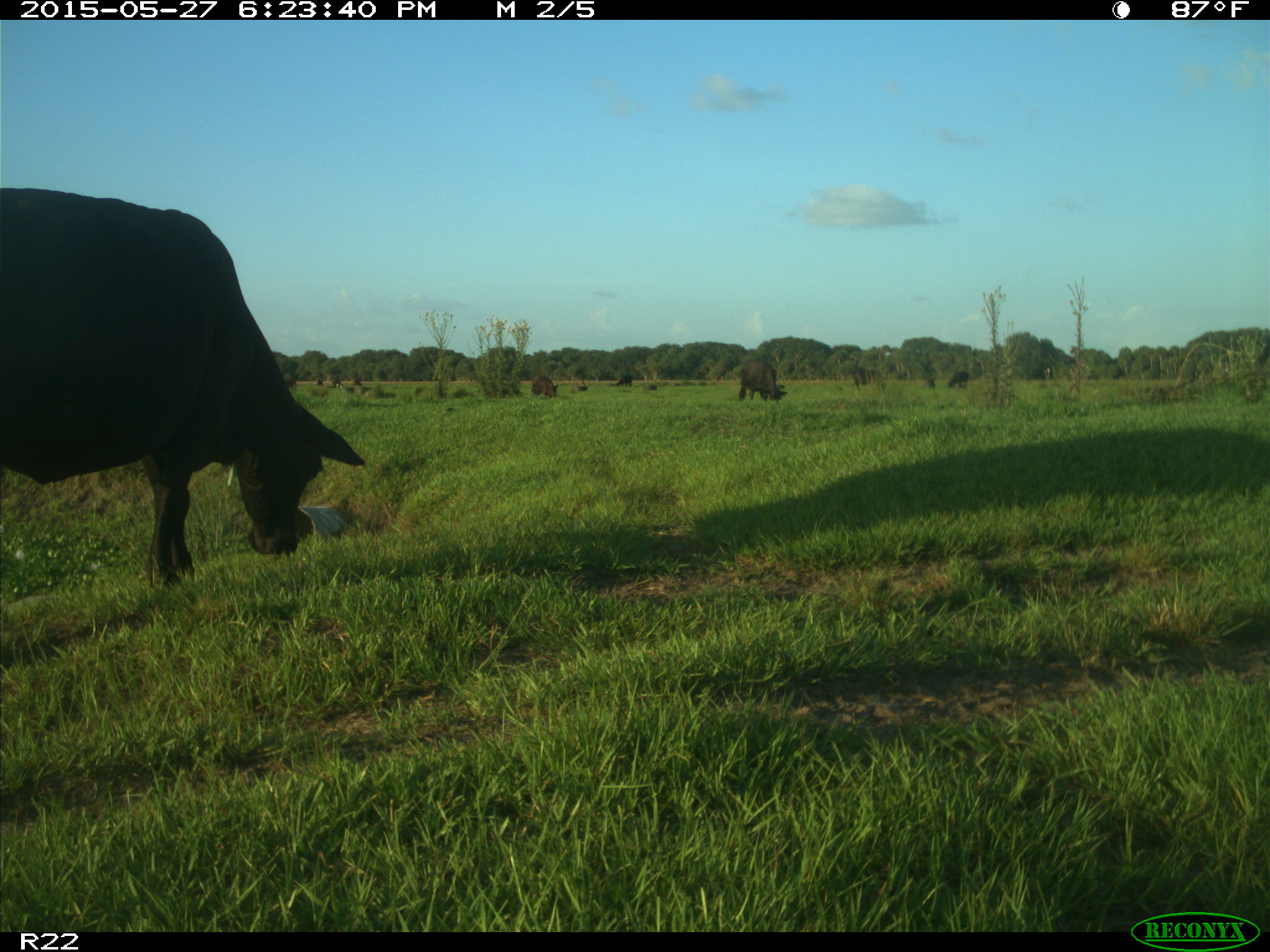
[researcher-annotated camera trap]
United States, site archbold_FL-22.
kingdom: Animalia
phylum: Chordata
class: Mammalia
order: Artiodactyla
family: Bovidae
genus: Bos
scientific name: Bos taurus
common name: domestic cow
Bos taurus (domestic cow).